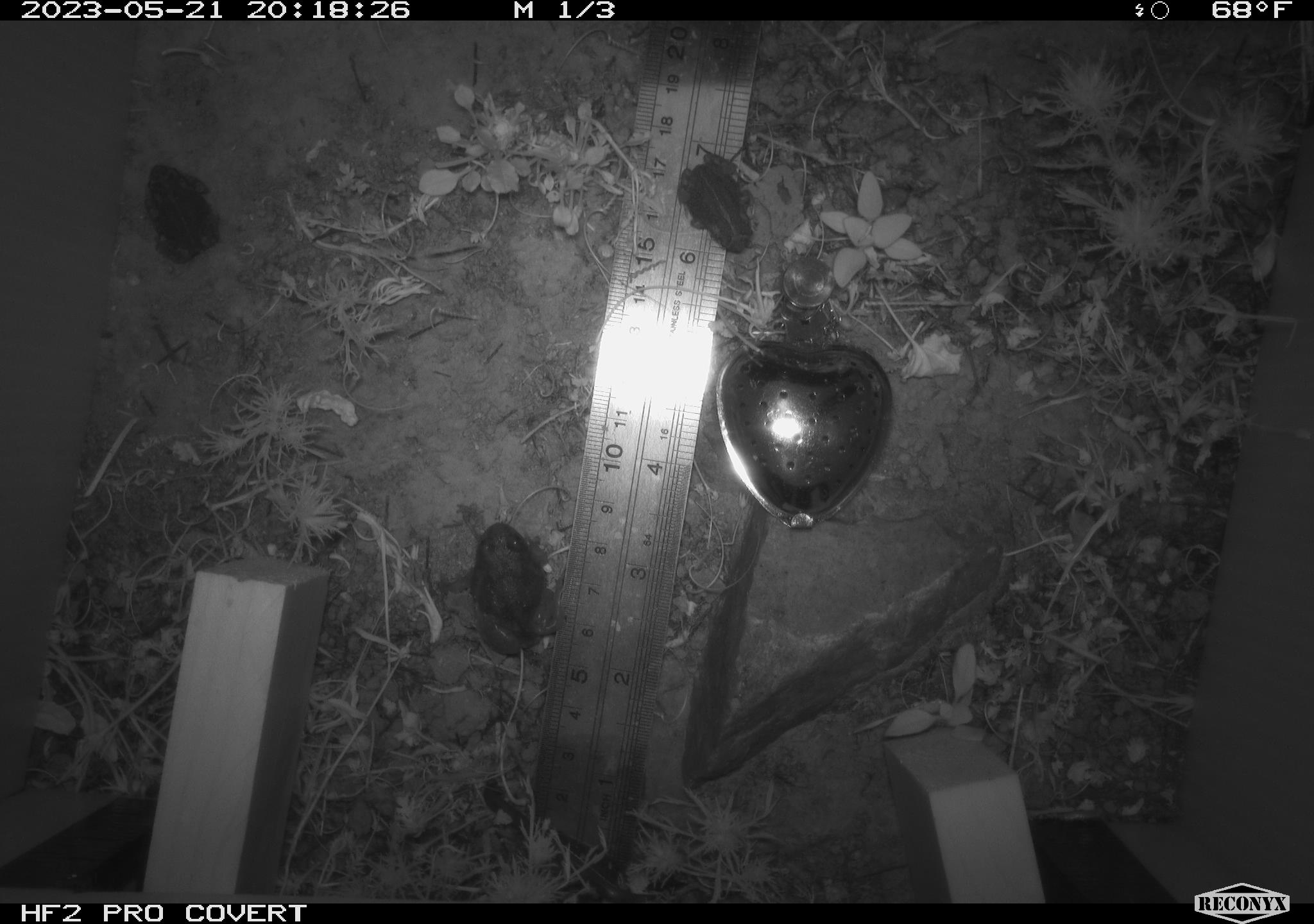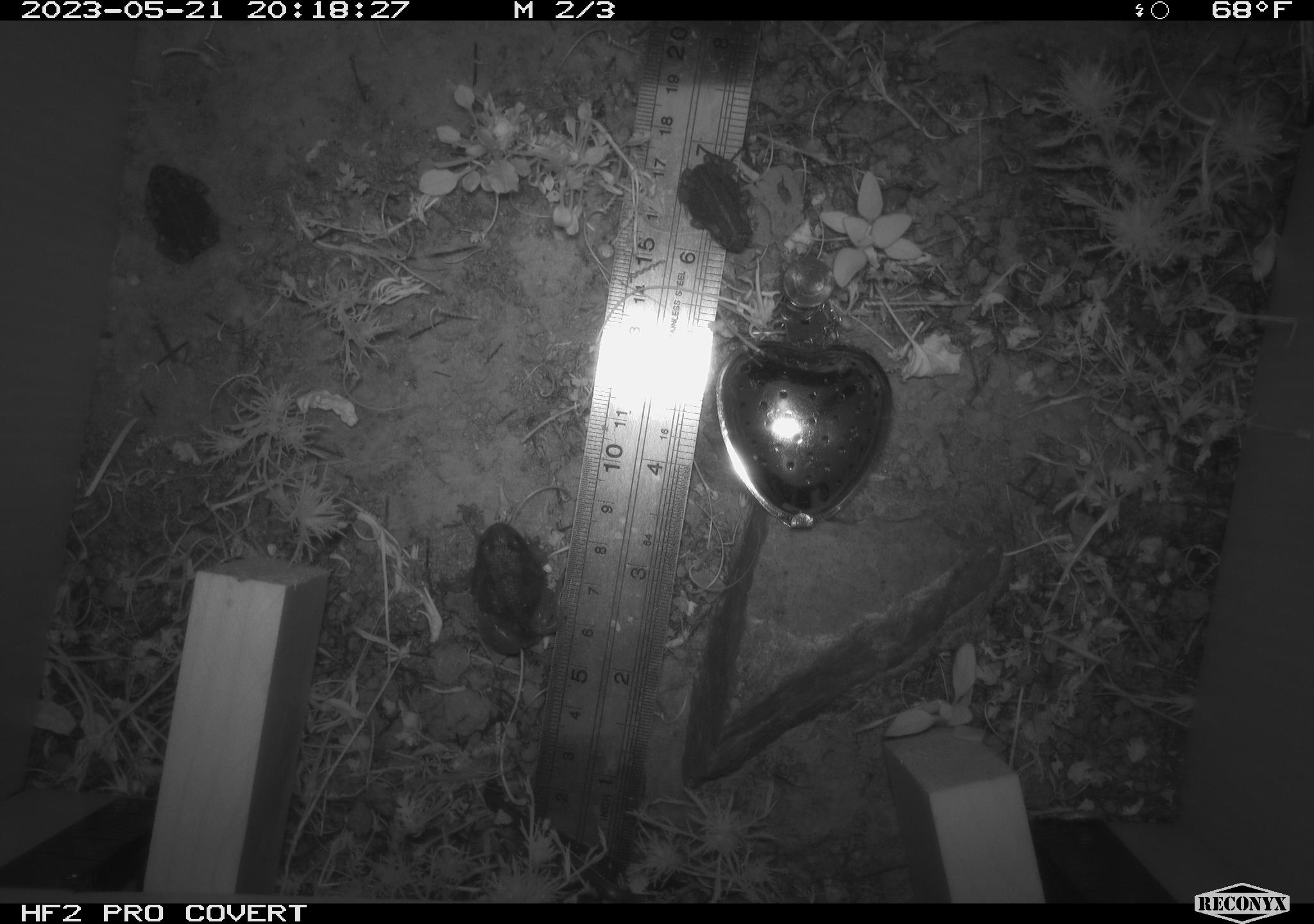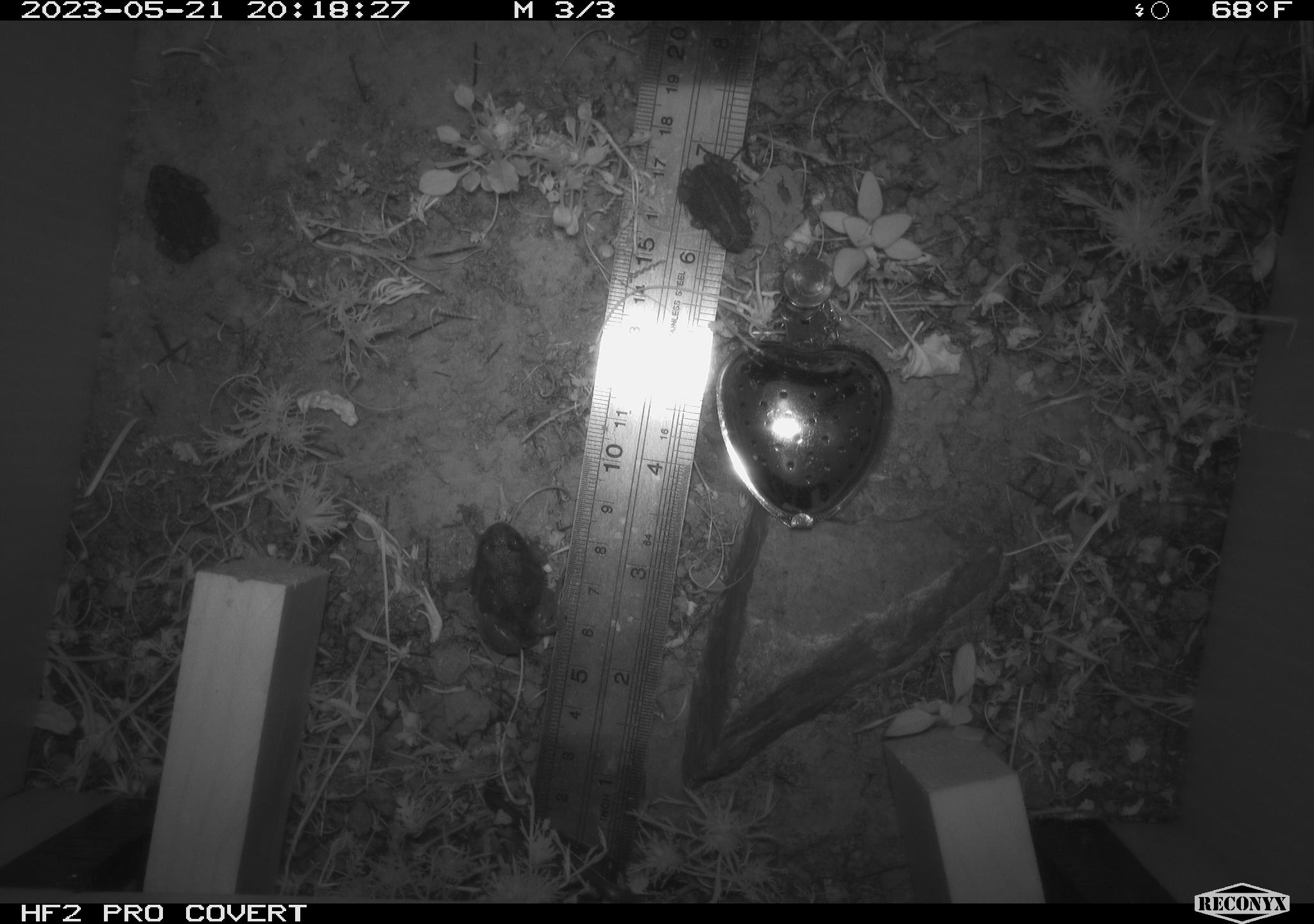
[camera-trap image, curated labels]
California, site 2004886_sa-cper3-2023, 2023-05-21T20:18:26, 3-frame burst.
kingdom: Animalia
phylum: Chordata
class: Amphibia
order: Anura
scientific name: Anura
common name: frogs